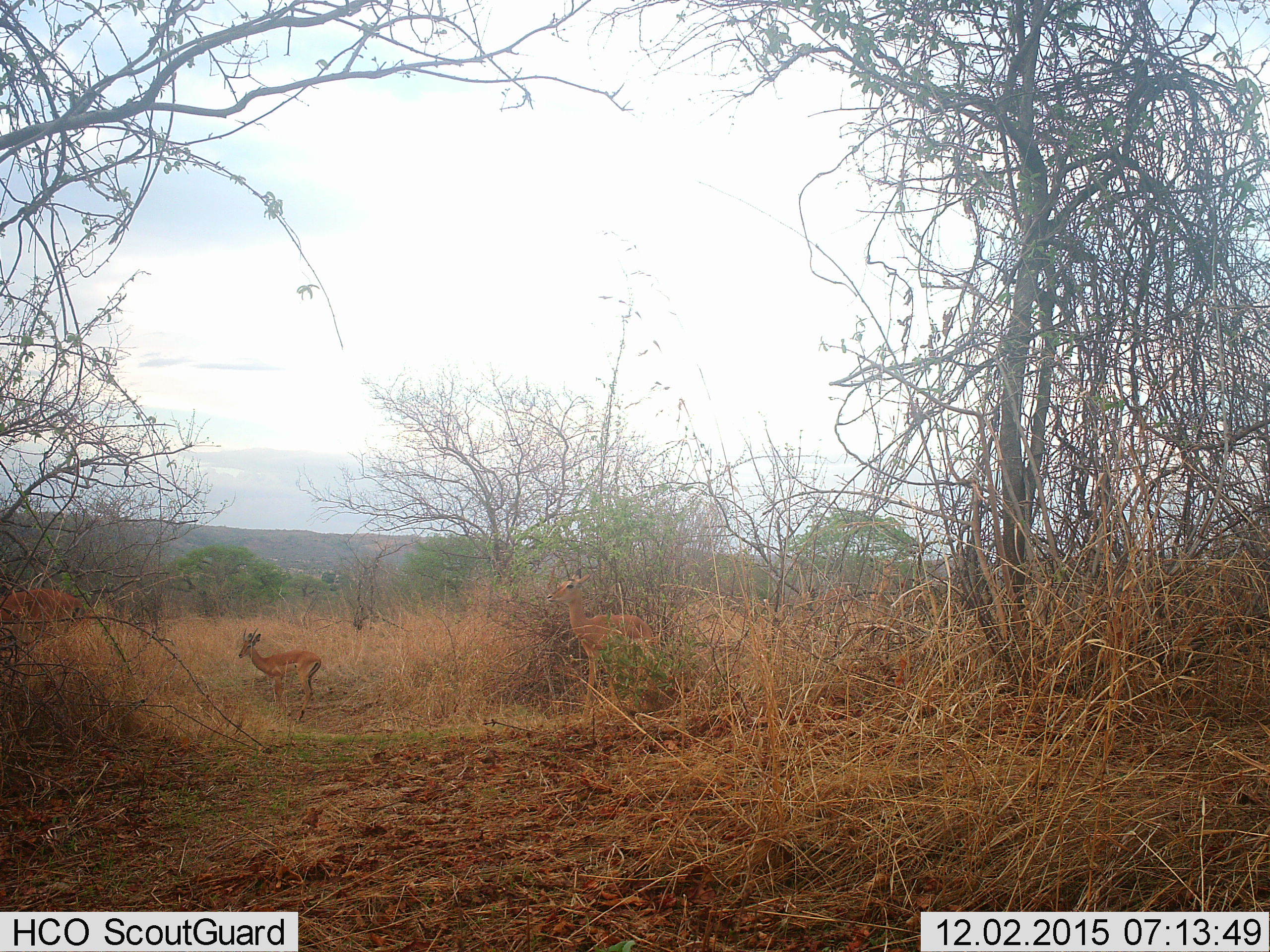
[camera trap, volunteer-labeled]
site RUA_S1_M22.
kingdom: Animalia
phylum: Chordata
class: Mammalia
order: Artiodactyla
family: Bovidae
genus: Aepyceros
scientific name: Aepyceros melampus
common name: impala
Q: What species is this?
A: Impala (Aepyceros melampus).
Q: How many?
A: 3.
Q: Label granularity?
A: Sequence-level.